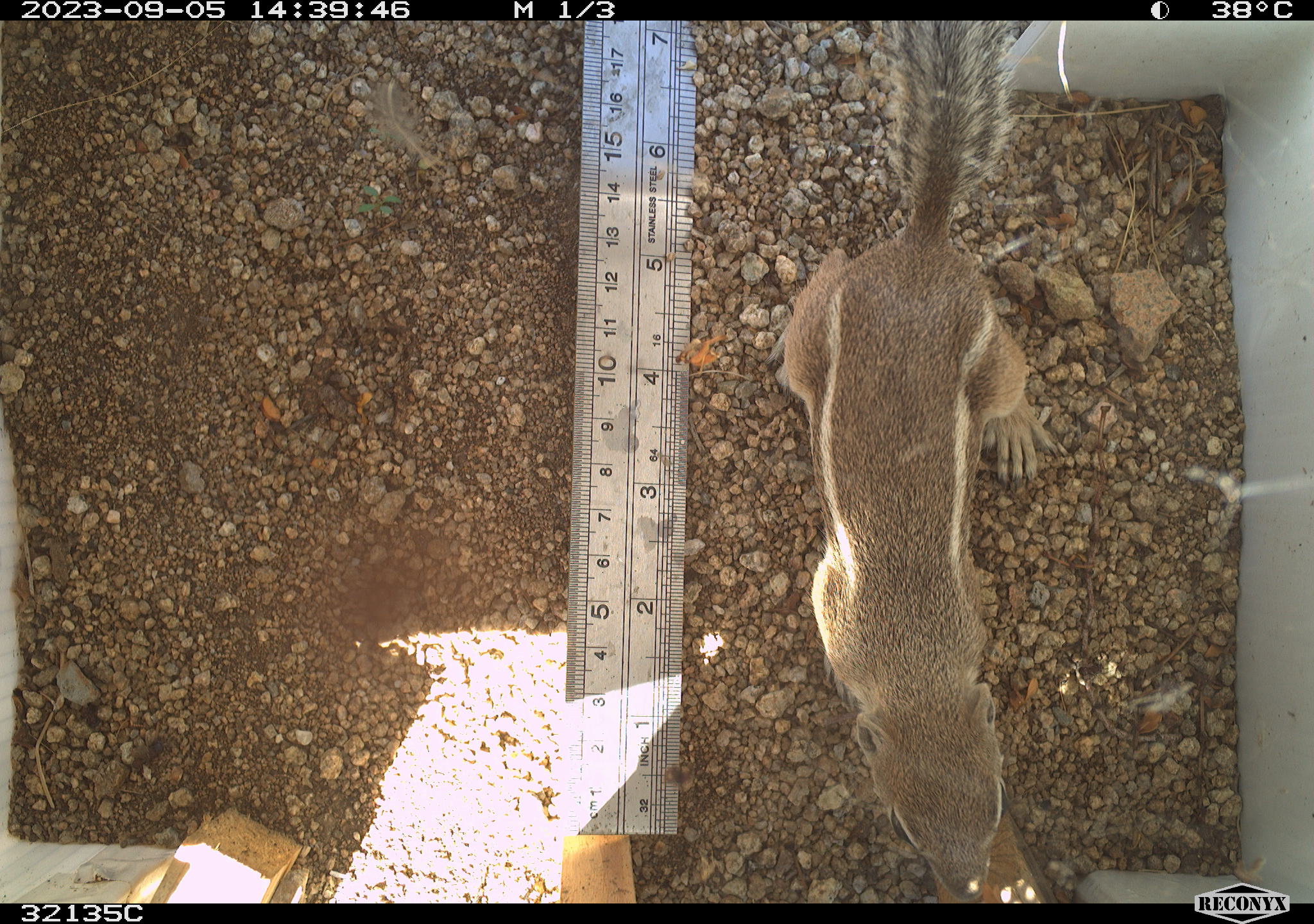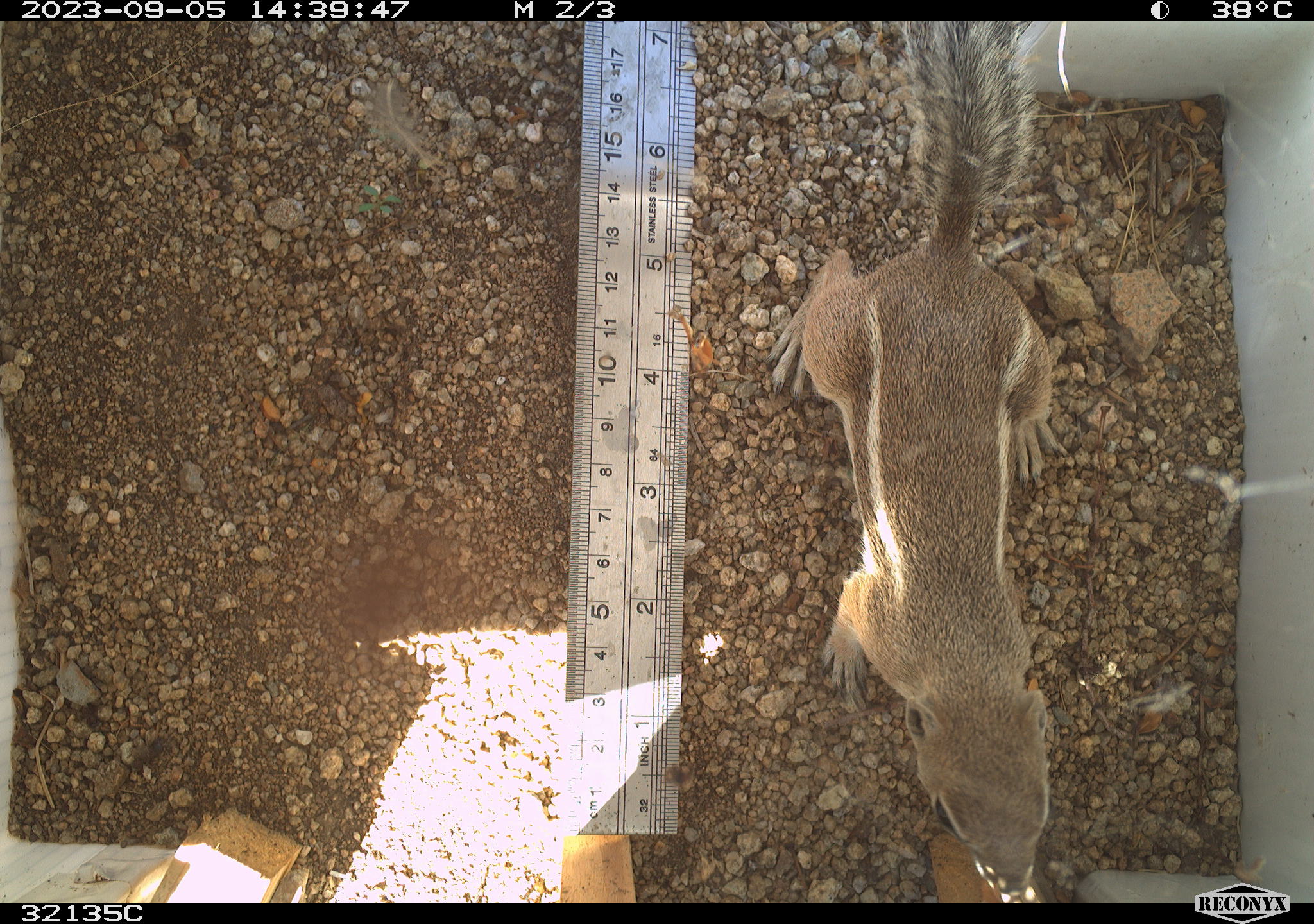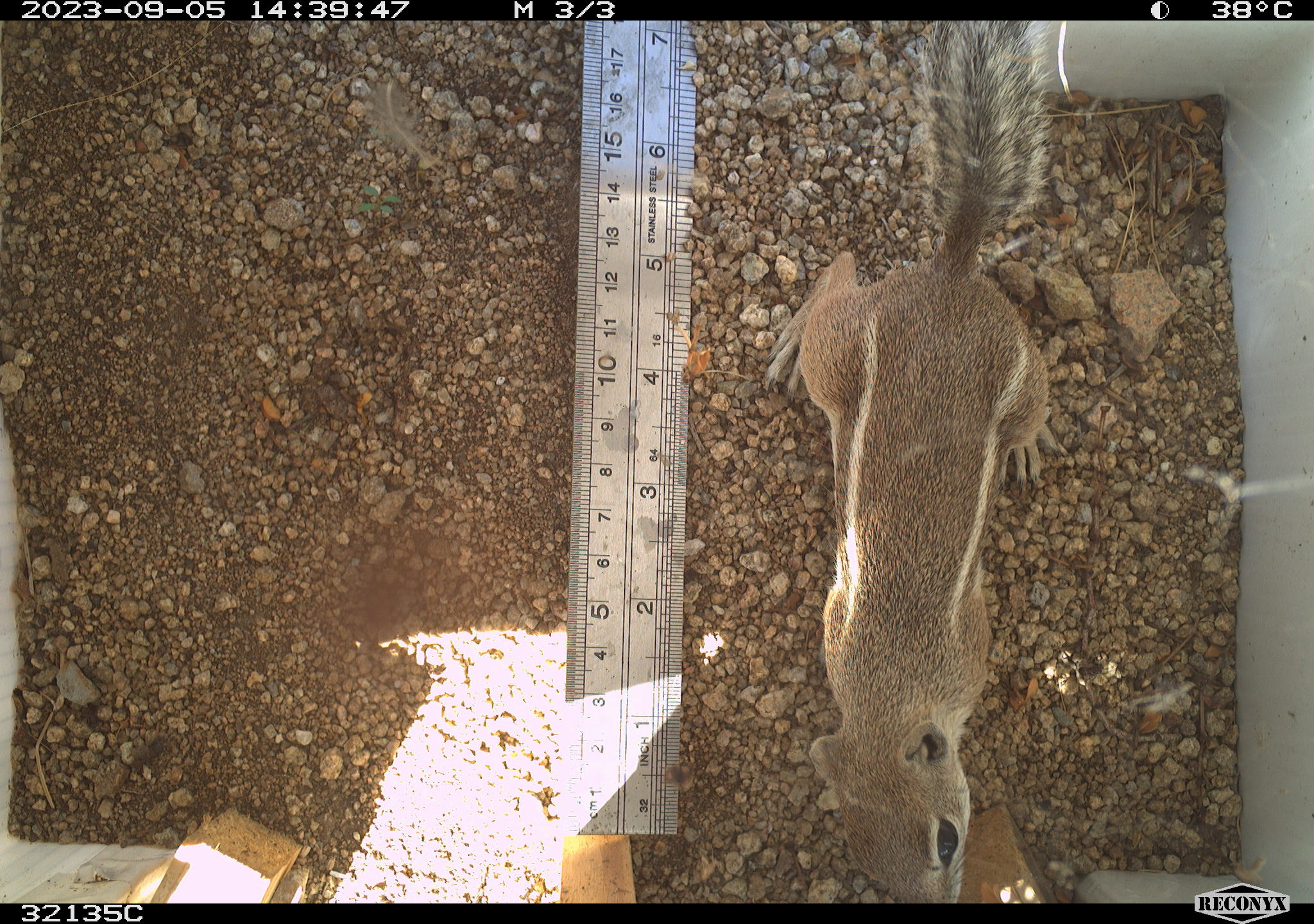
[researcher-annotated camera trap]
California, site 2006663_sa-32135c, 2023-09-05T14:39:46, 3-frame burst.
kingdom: Animalia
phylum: Chordata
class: Mammalia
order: Rodentia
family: Sciuridae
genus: Ammospermophilus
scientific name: Ammospermophilus leucurus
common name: white-tailed antelope squirrel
White-tailed antelope squirrel (Ammospermophilus leucurus).